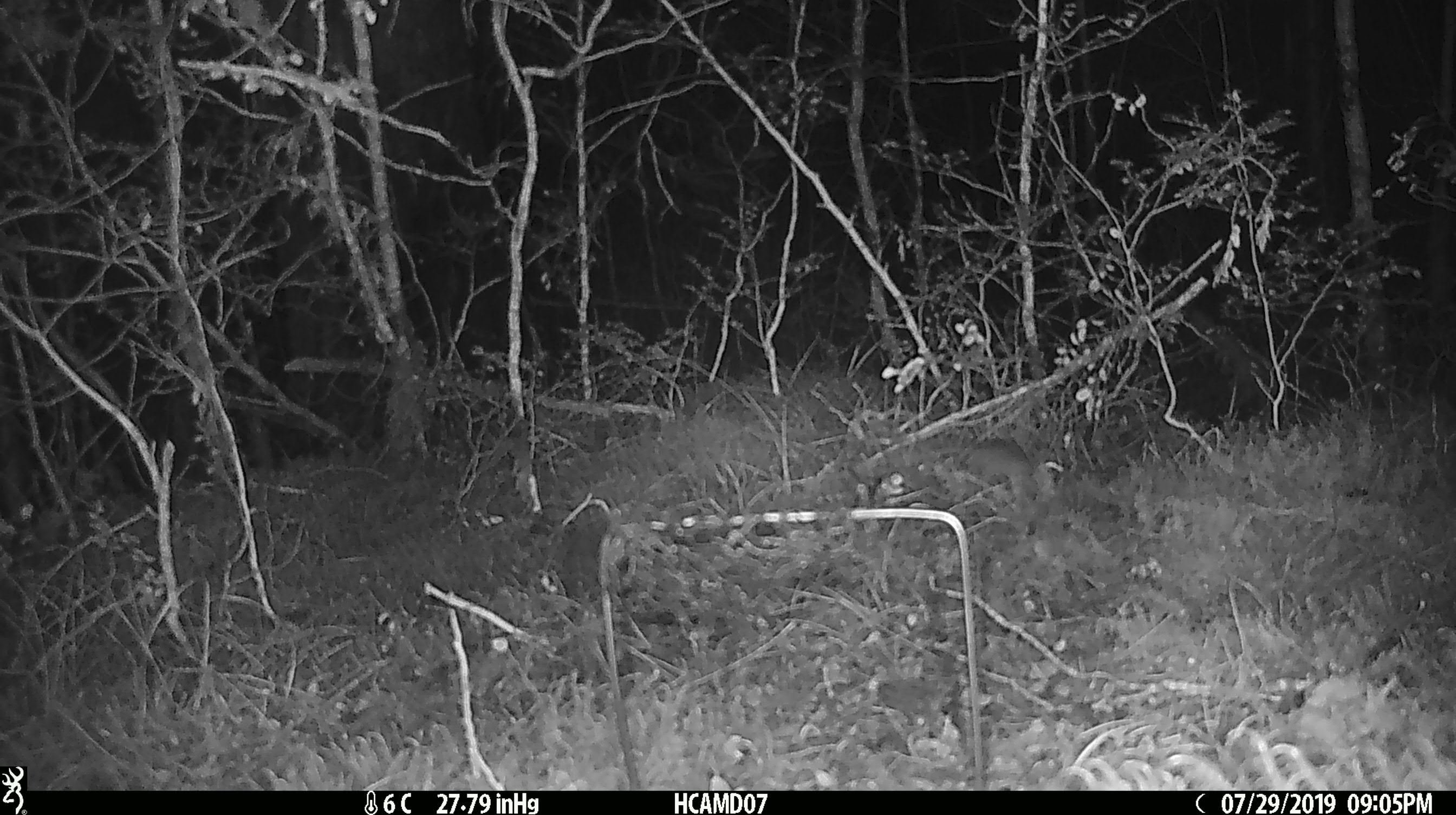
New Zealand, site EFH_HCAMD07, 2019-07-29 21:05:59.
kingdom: Animalia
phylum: Chordata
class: Mammalia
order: Rodentia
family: Muridae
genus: Mus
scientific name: Mus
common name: mouse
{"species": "mouse (Mus)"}